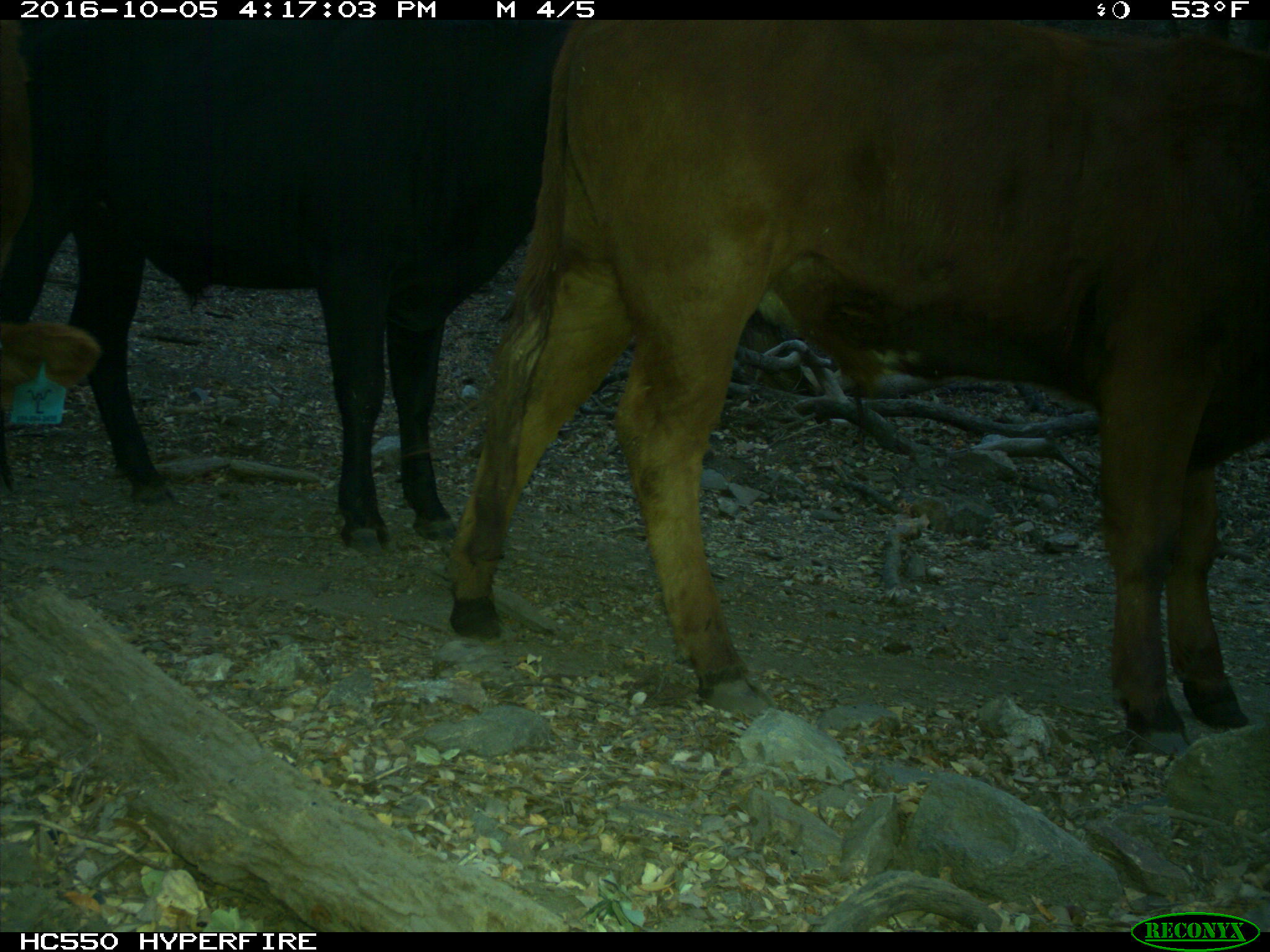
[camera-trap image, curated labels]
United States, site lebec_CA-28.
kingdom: Animalia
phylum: Chordata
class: Mammalia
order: Artiodactyla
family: Bovidae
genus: Bos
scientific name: Bos taurus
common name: domestic cow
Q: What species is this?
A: Bos taurus (domestic cow).